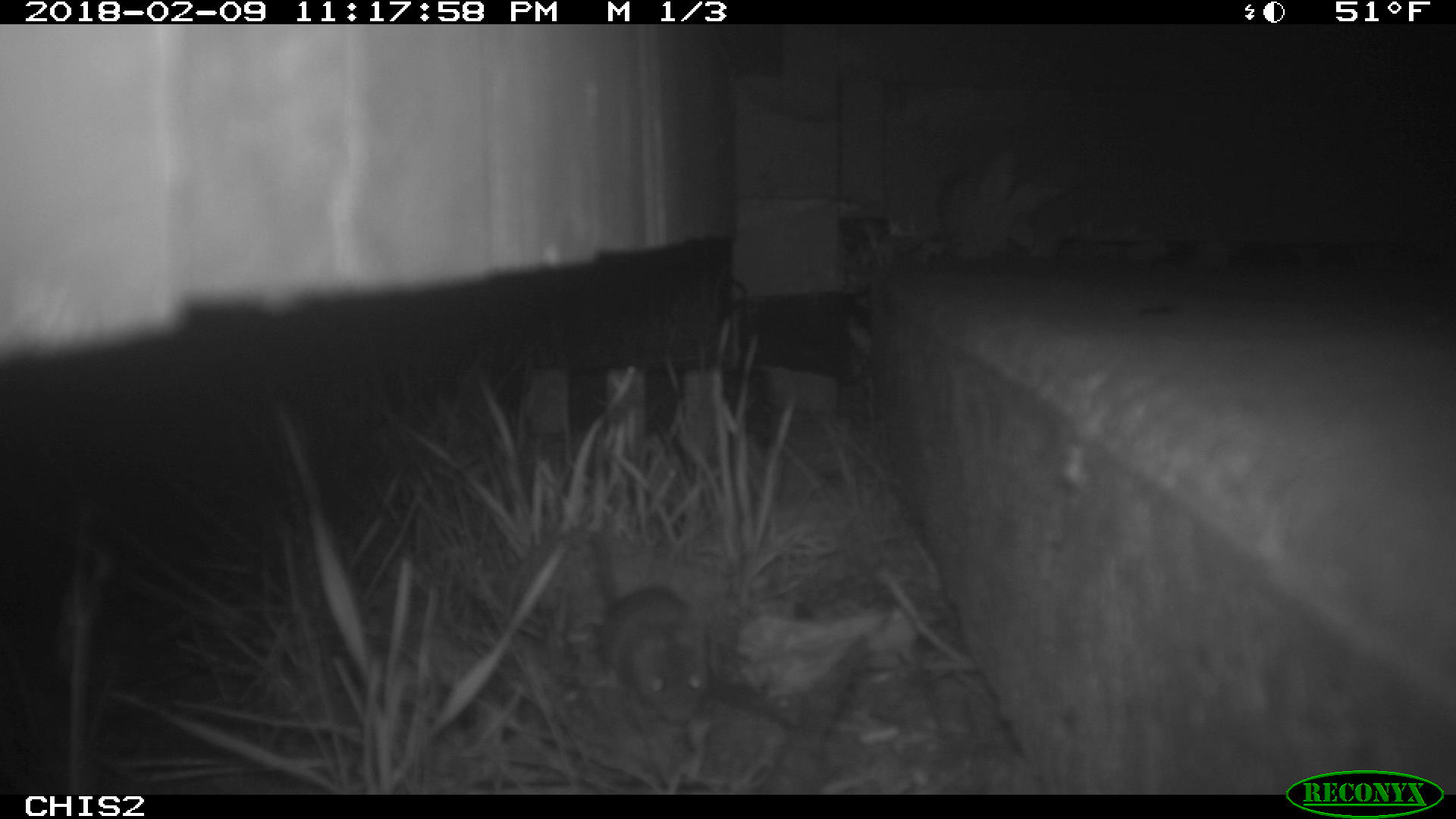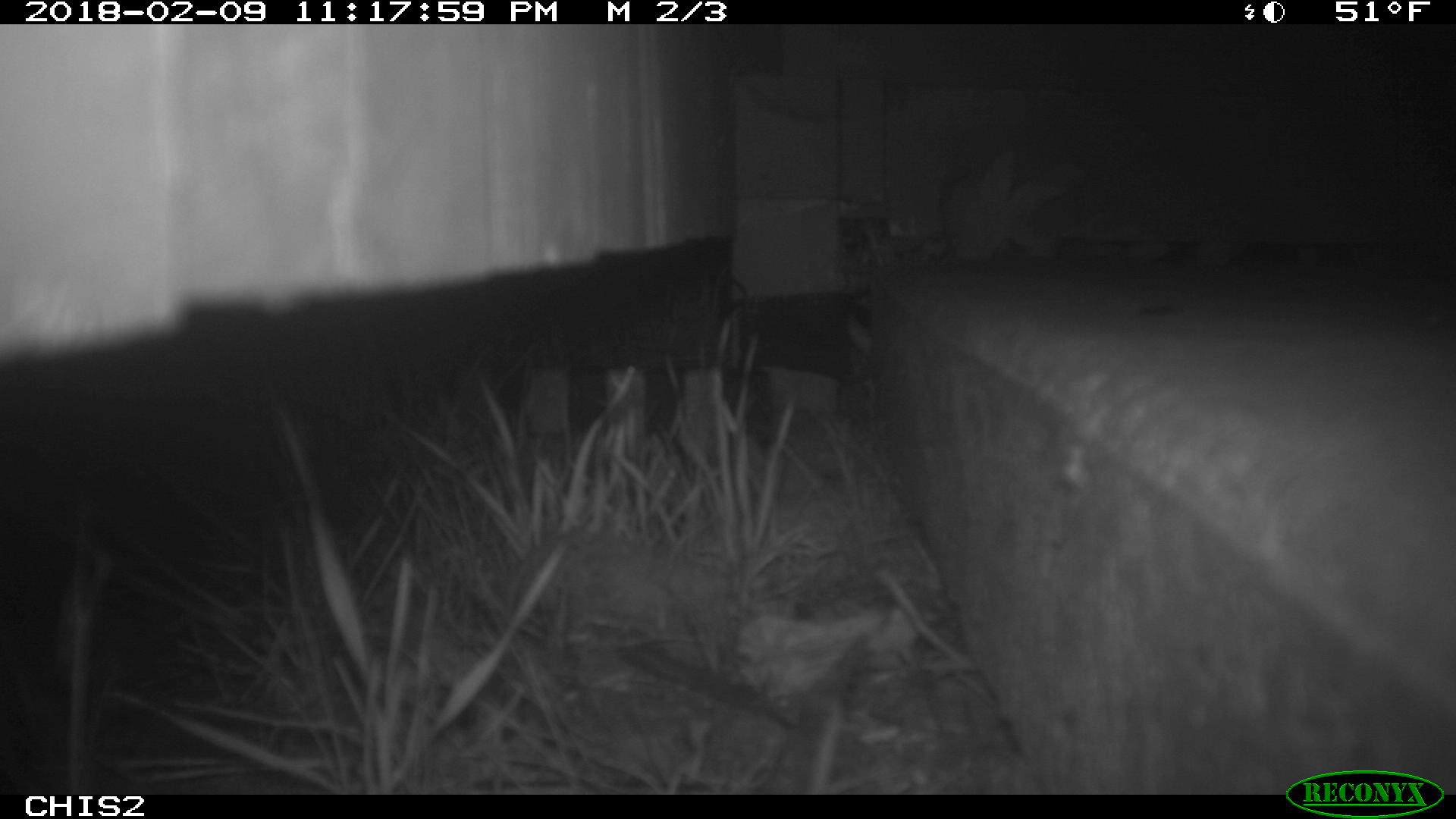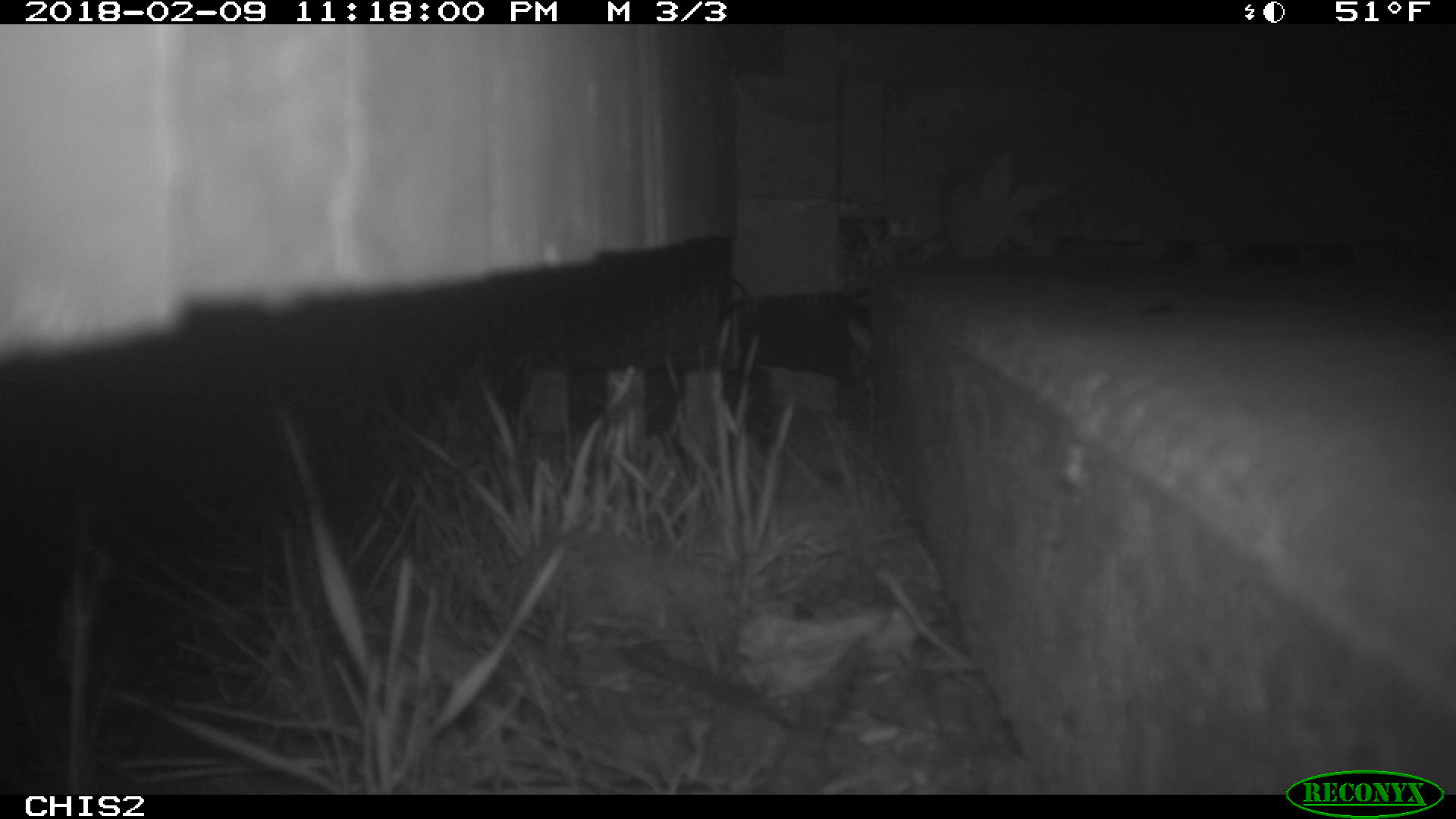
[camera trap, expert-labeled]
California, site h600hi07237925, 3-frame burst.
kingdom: Animalia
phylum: Chordata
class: Mammalia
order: Rodentia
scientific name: Rodentia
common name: rodent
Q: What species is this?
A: Rodent (Rodentia).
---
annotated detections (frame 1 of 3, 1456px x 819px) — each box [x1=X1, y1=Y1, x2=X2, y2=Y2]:
rodent: [x1=588, y1=530, x2=707, y2=723]